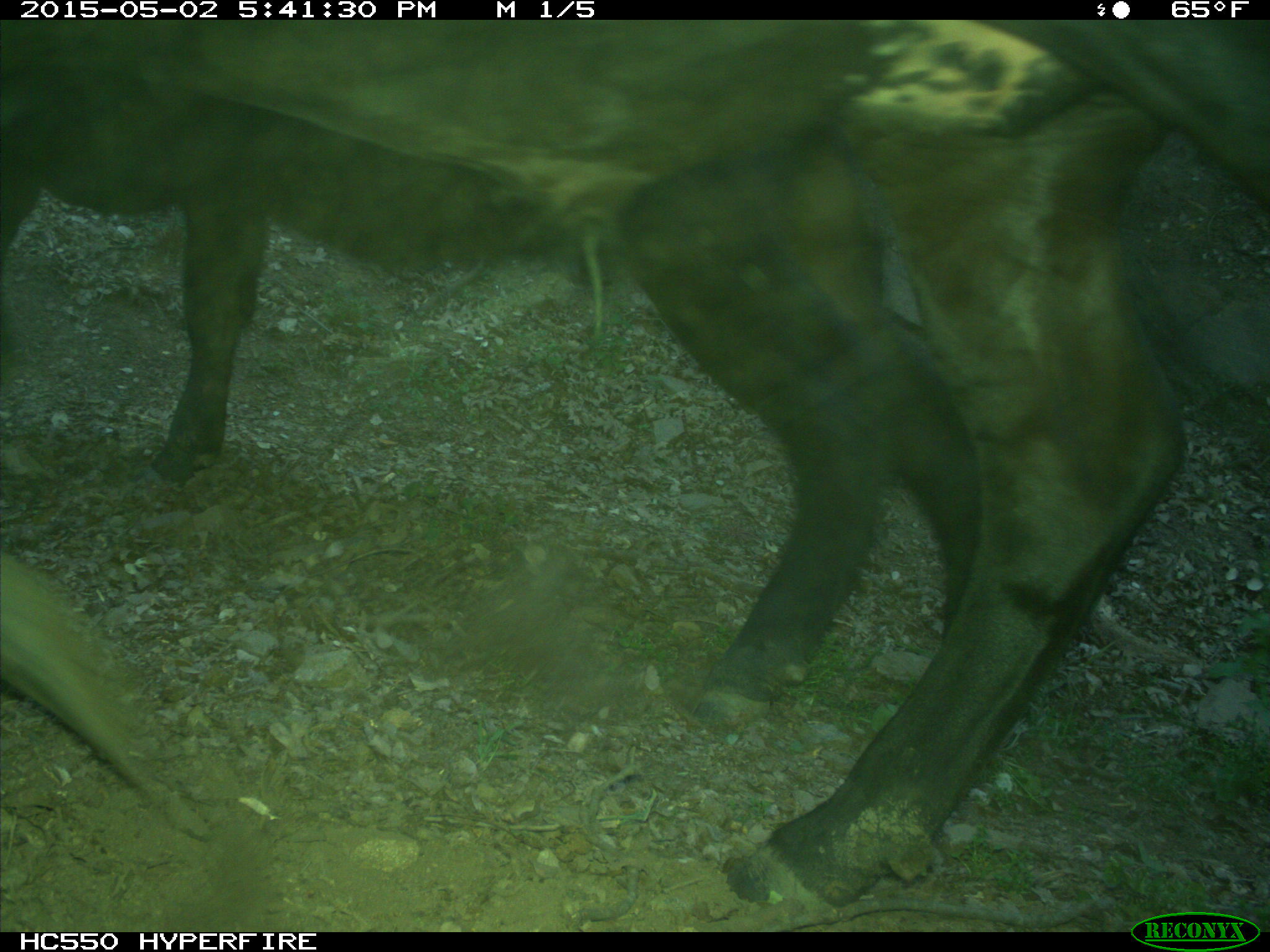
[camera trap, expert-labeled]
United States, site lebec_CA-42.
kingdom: Animalia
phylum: Chordata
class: Mammalia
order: Artiodactyla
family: Bovidae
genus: Bos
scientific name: Bos taurus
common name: domestic cow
Bos taurus (domestic cow).